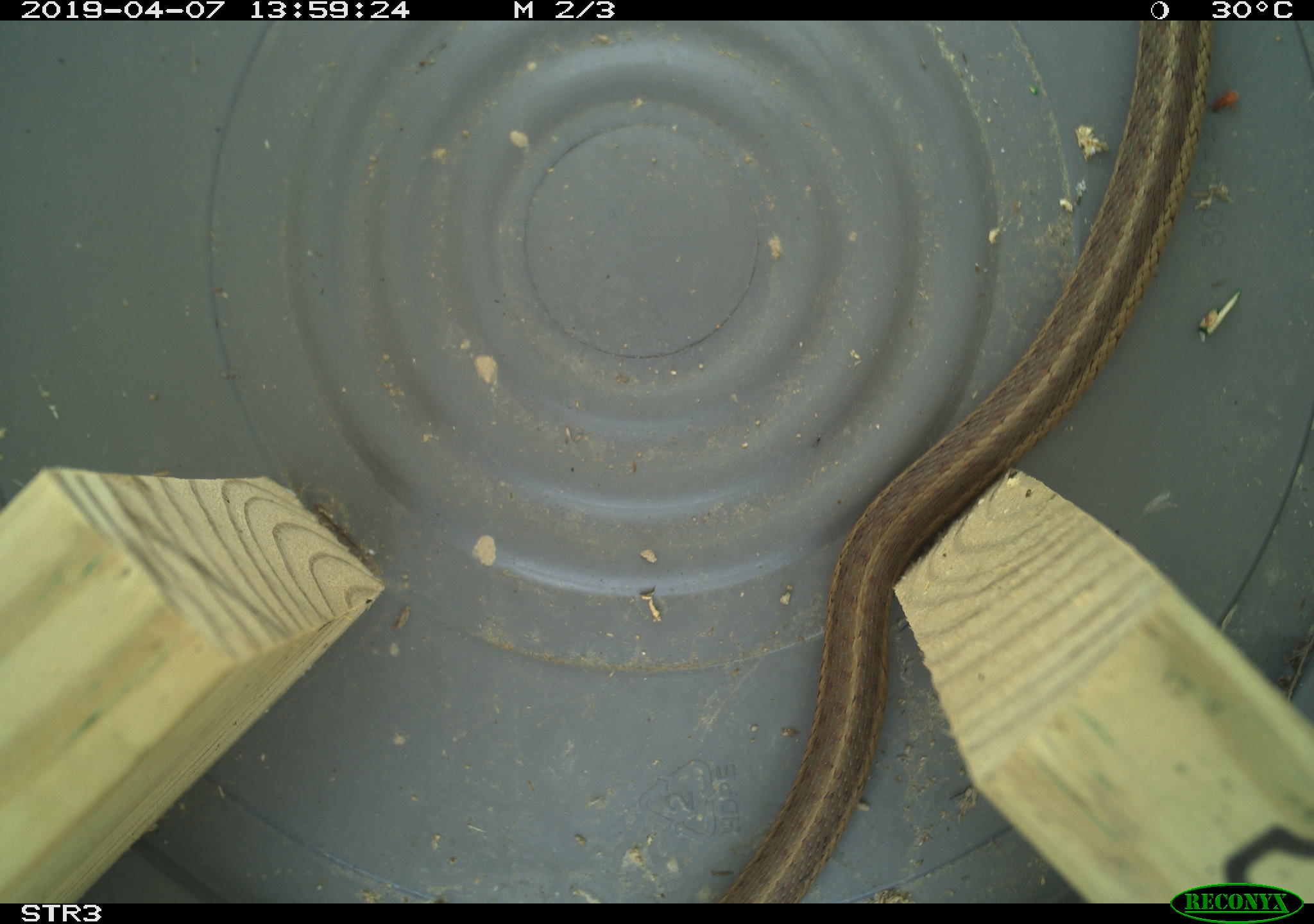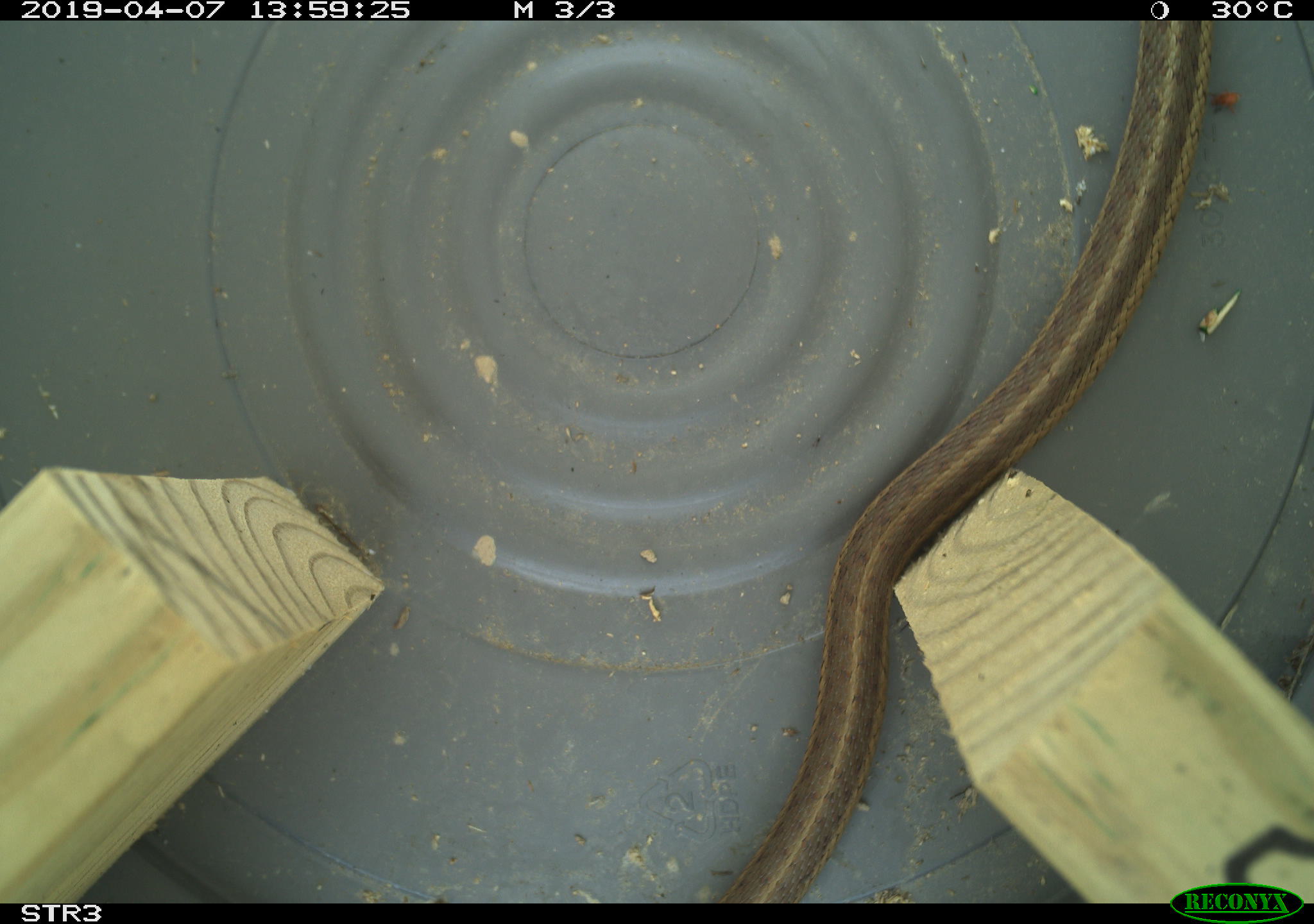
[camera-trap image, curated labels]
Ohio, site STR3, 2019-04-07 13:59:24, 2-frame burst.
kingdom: Animalia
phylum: Chordata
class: Reptilia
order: Squamata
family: Colubridae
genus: Thamnophis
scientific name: Thamnophis sirtalis sirtalis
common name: eastern gartersnake